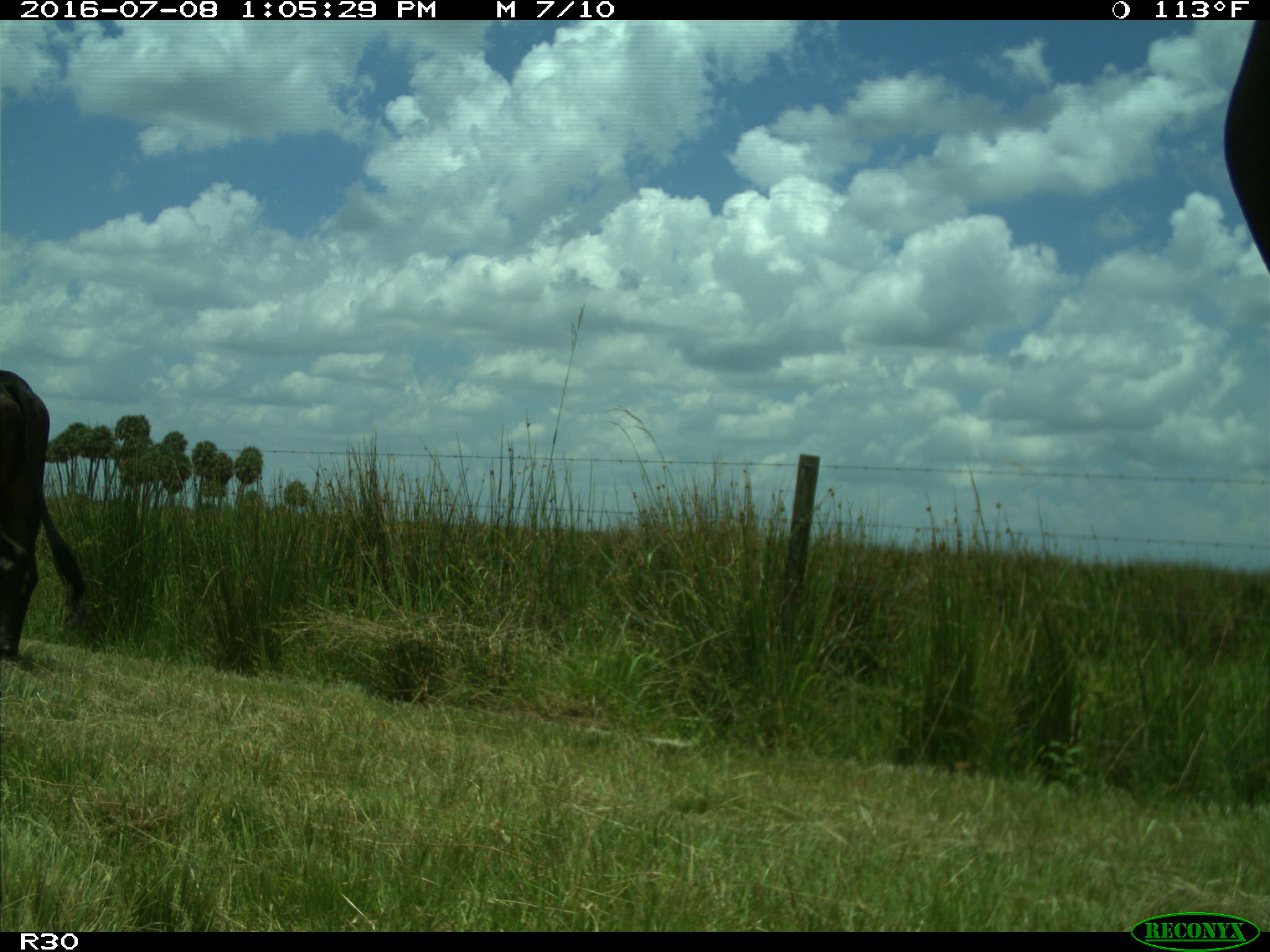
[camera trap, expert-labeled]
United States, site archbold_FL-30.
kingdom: Animalia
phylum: Chordata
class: Mammalia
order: Artiodactyla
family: Bovidae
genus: Bos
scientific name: Bos taurus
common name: domestic cow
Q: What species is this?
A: Bos taurus (domestic cow).